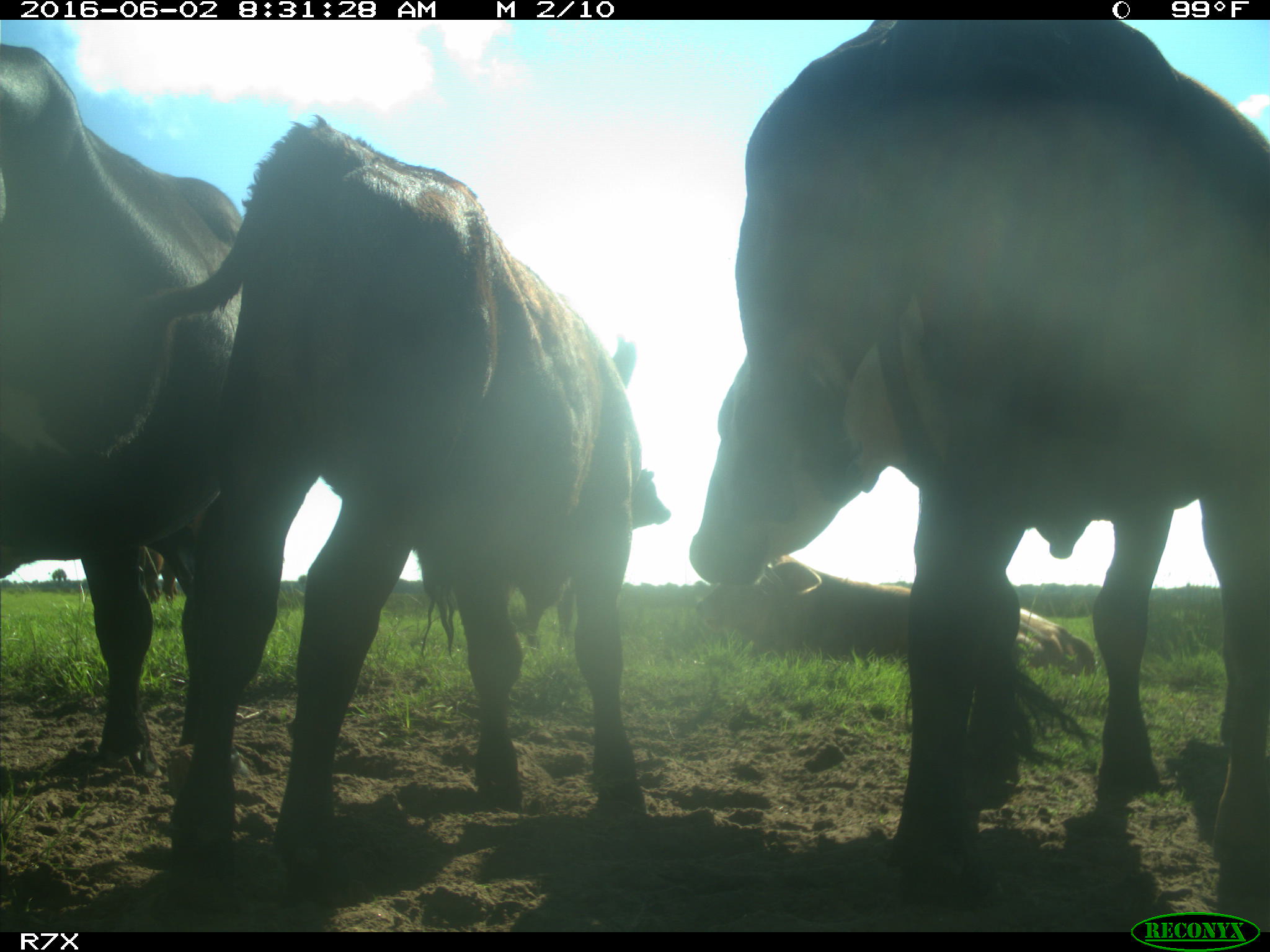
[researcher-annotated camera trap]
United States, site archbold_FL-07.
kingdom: Animalia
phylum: Chordata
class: Mammalia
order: Artiodactyla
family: Bovidae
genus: Bos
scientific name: Bos taurus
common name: domestic cow